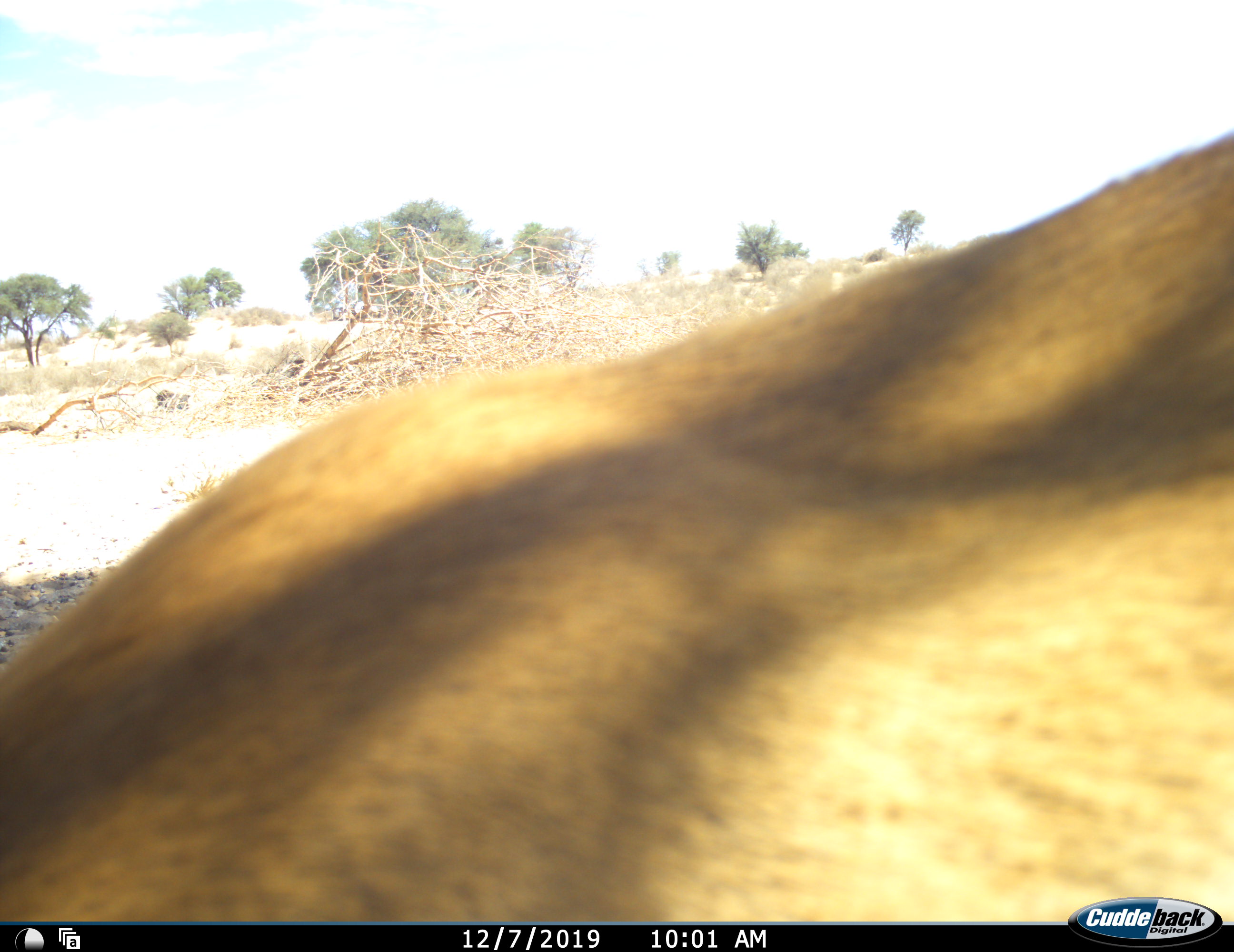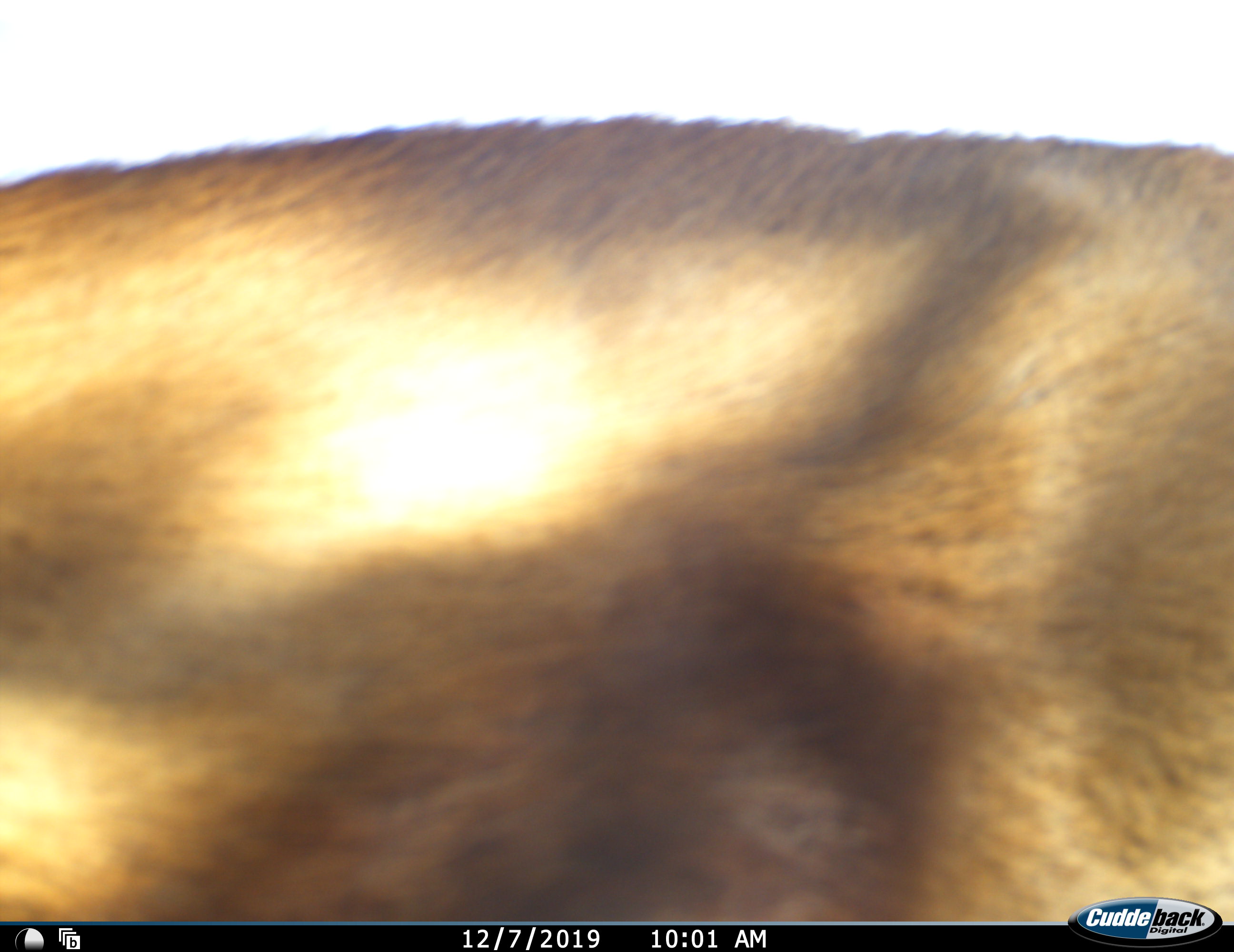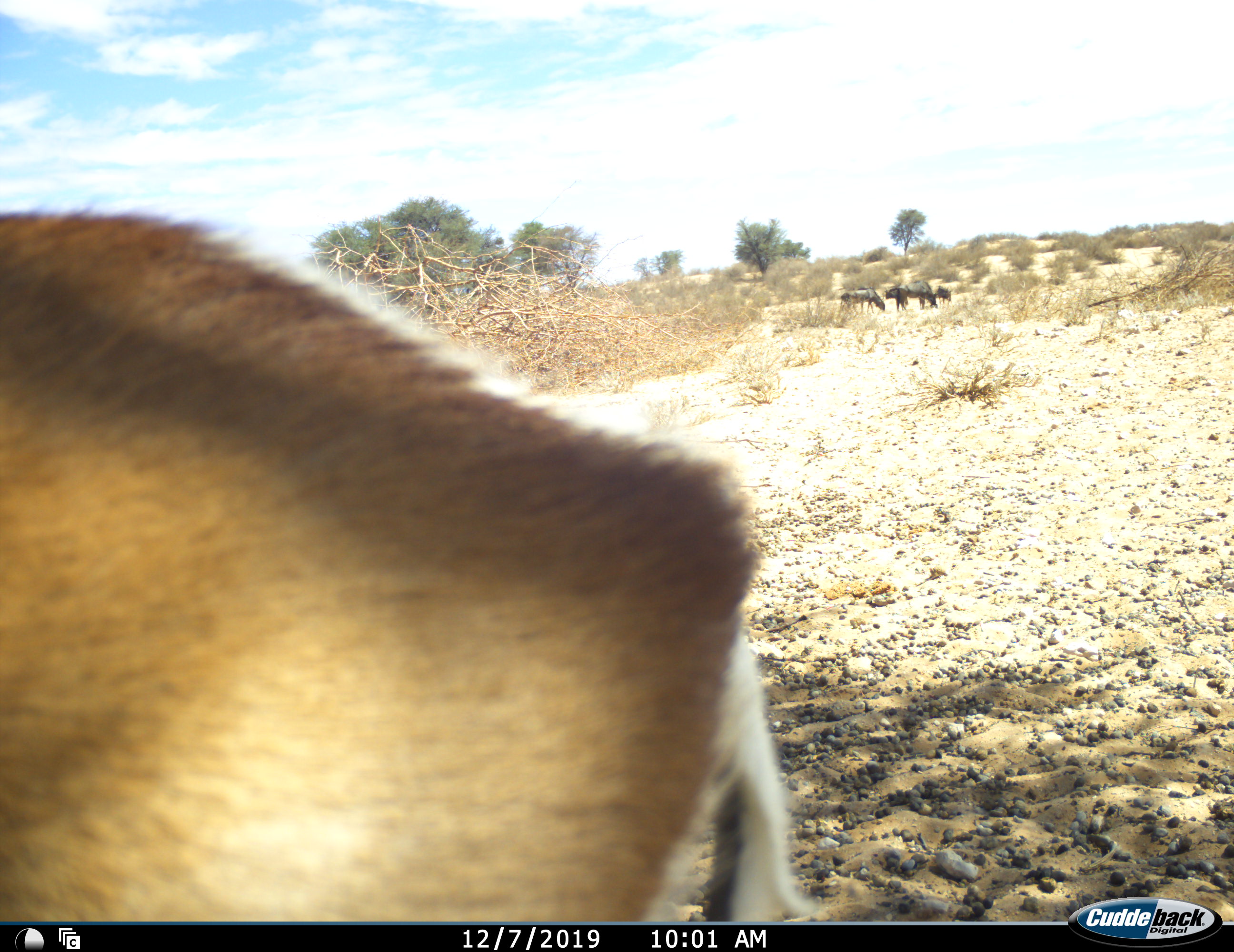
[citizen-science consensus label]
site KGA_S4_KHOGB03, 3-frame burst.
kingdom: Animalia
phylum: Chordata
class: Mammalia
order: Artiodactyla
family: Bovidae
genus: Antidorcas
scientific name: Antidorcas marsupialis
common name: springbok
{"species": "springbok (Antidorcas marsupialis)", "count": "1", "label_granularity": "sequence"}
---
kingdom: Animalia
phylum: Chordata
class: Mammalia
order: Artiodactyla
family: Bovidae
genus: Connochaetes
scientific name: Connochaetes taurinus taurinus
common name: blue wildebeest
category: wildebeestblue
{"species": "wildebeestblue (blue wildebeest) (Connochaetes taurinus taurinus)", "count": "4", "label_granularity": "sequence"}